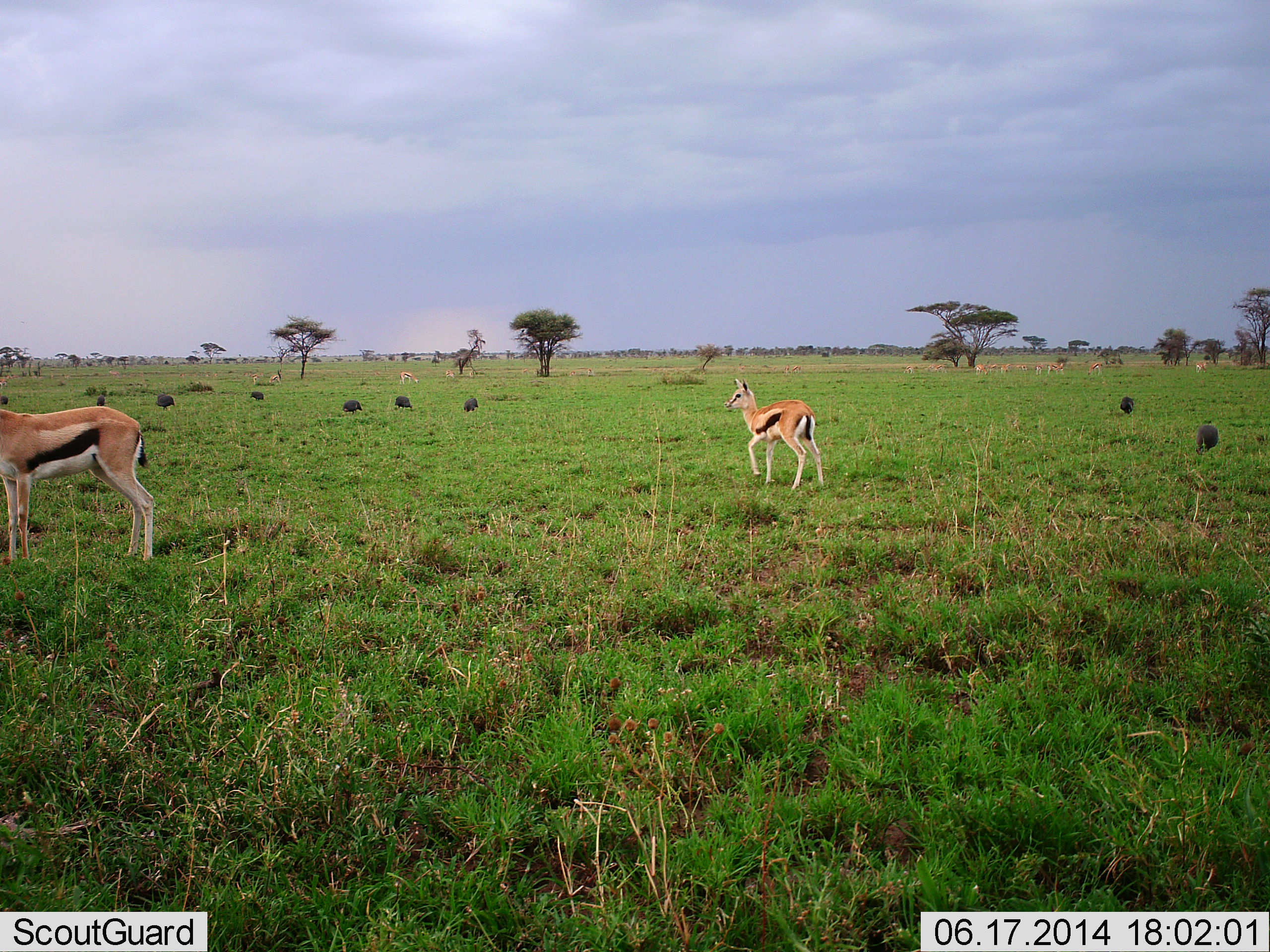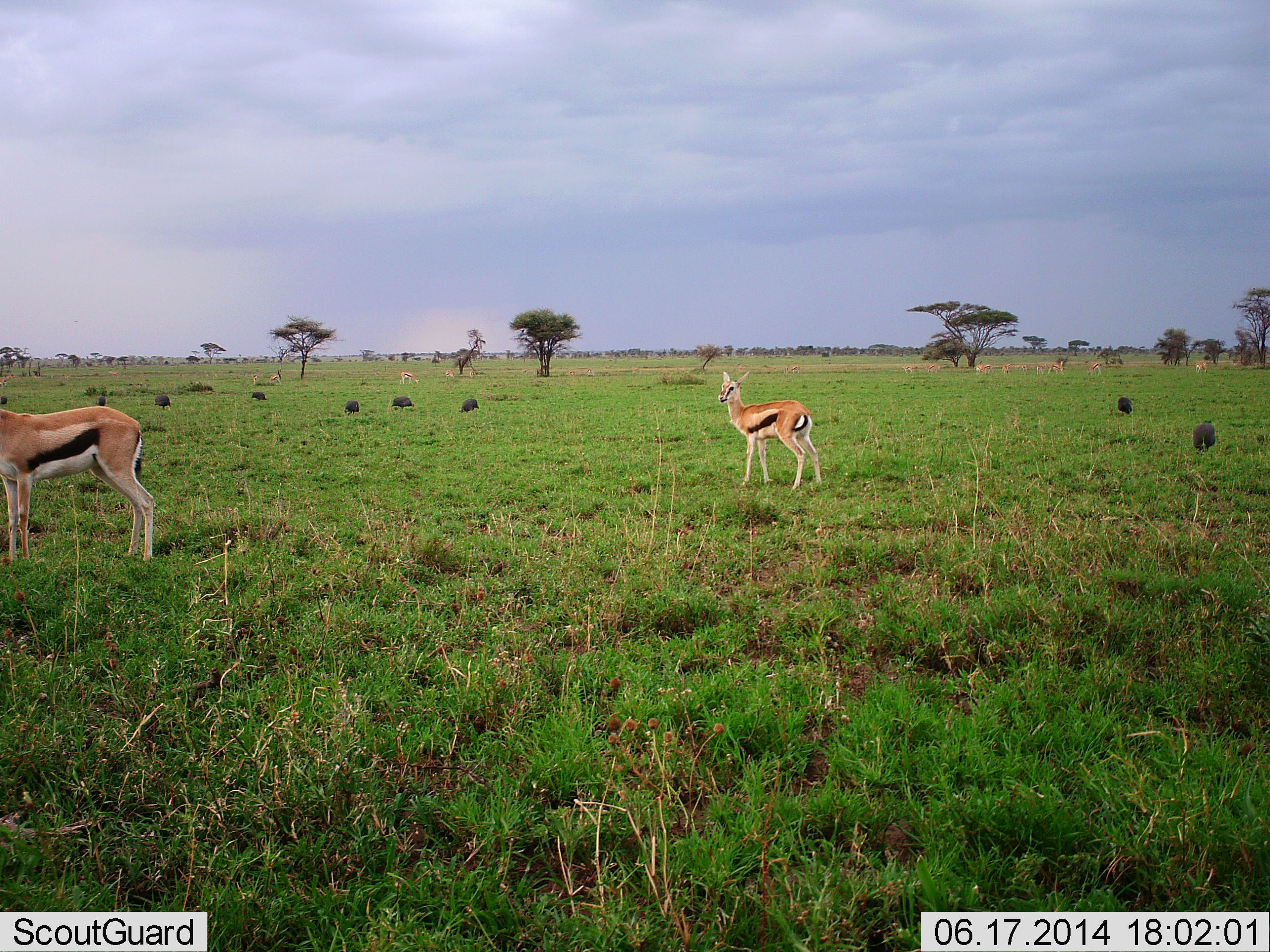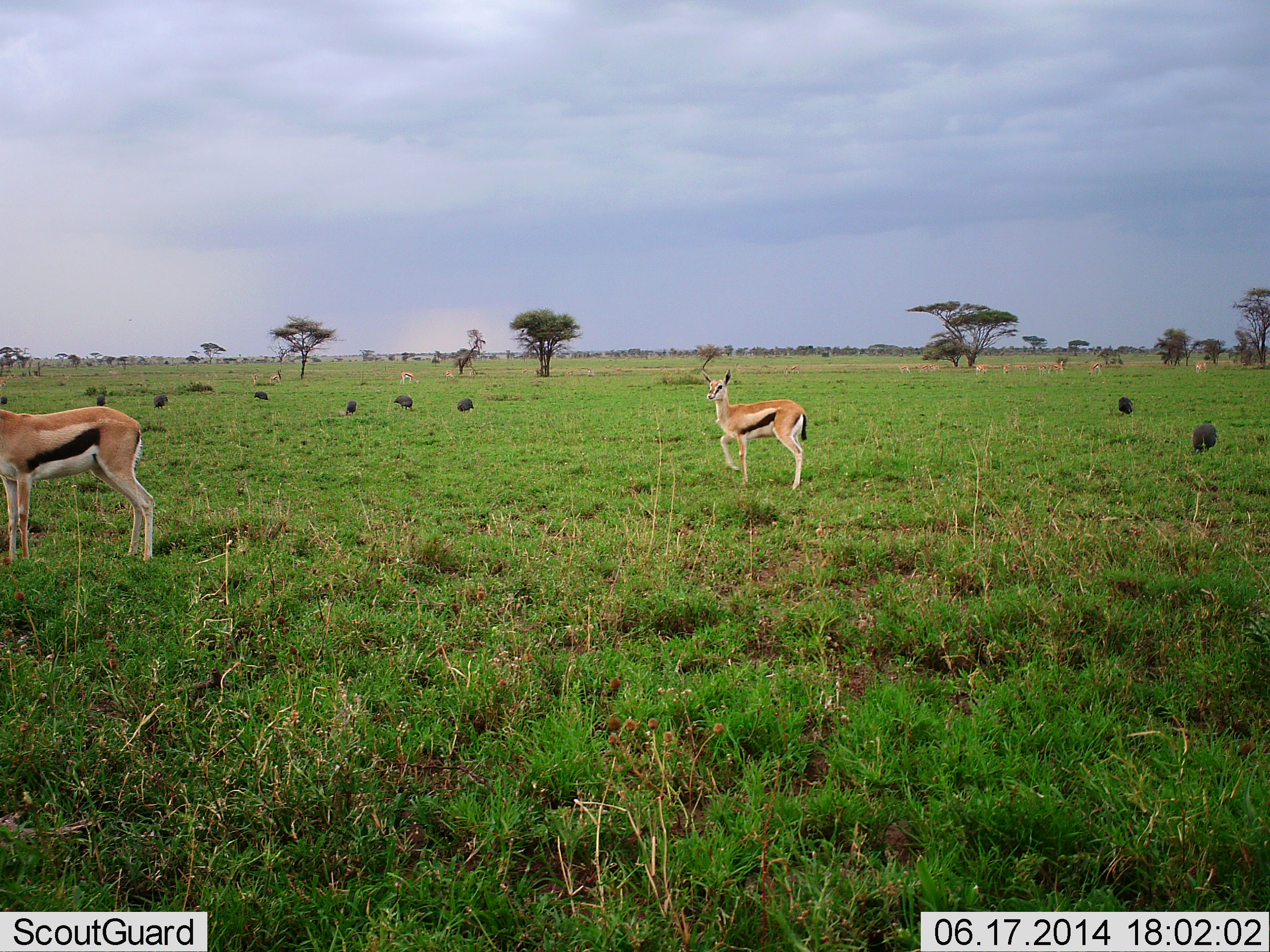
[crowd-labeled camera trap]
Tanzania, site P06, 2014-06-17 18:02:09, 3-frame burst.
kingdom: Animalia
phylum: Chordata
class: Mammalia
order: Artiodactyla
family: Bovidae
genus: Eudorcas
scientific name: Eudorcas thomsonii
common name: thomson's gazelle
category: gazellethomsons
Gazellethomsons (thomson's gazelle) (Eudorcas thomsonii), count 2. Behavior (volunteer vote fractions): standing 94%, resting 6%, moving 6%, interacting 6%. Young present (vote fraction): 0%. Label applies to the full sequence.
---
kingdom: Animalia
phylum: Chordata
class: Aves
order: Galliformes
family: Numididae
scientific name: Numididae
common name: guinea fowl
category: guineafowl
Guineafowl (guinea fowl) (Numididae), count 9. Behavior (volunteer vote fractions): standing 27%, resting 0%, moving 27%, interacting 0%. Young present (vote fraction): 0%. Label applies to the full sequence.